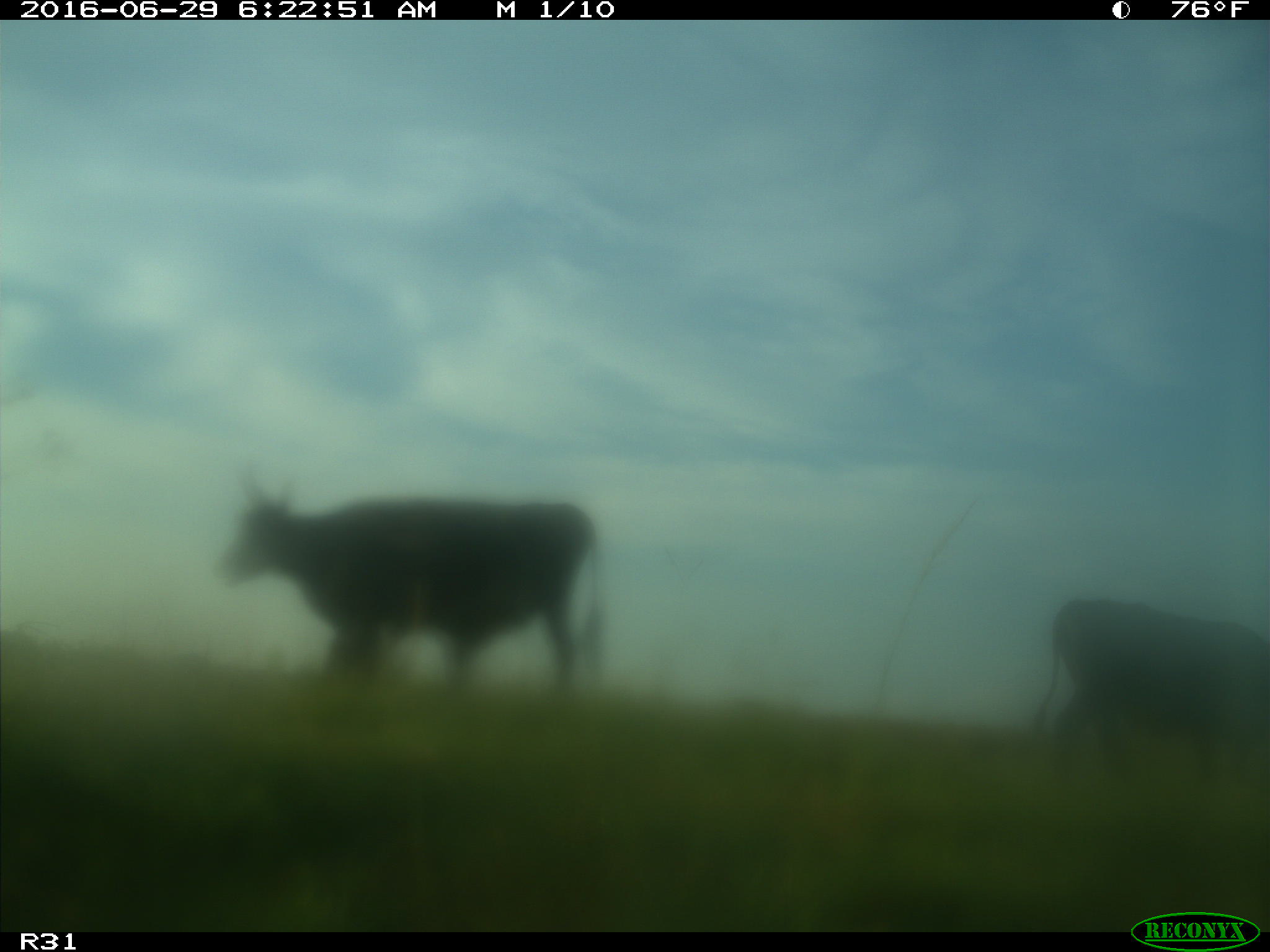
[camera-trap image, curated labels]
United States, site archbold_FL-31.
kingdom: Animalia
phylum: Chordata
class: Mammalia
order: Artiodactyla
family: Bovidae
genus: Bos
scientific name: Bos taurus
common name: domestic cow